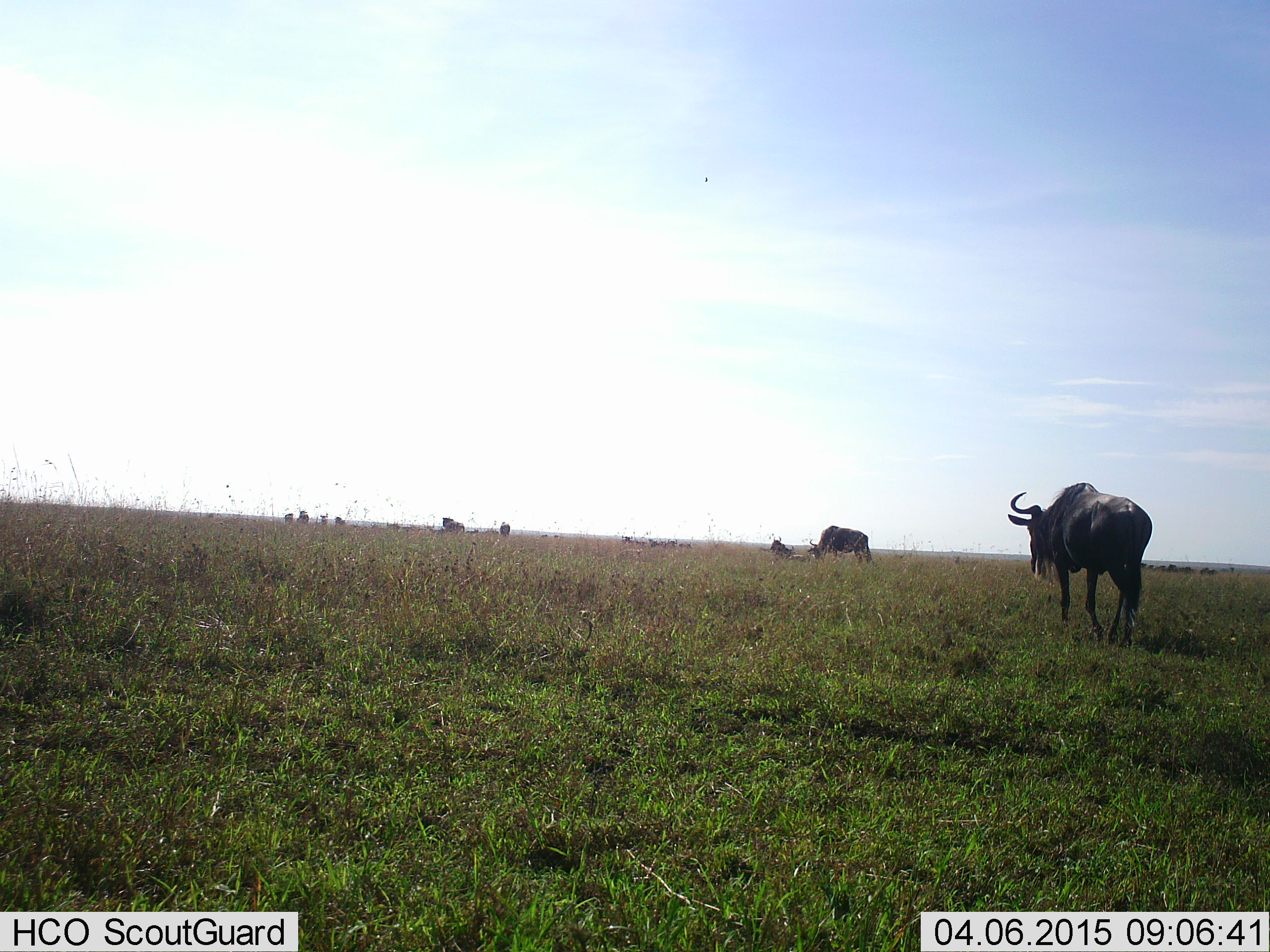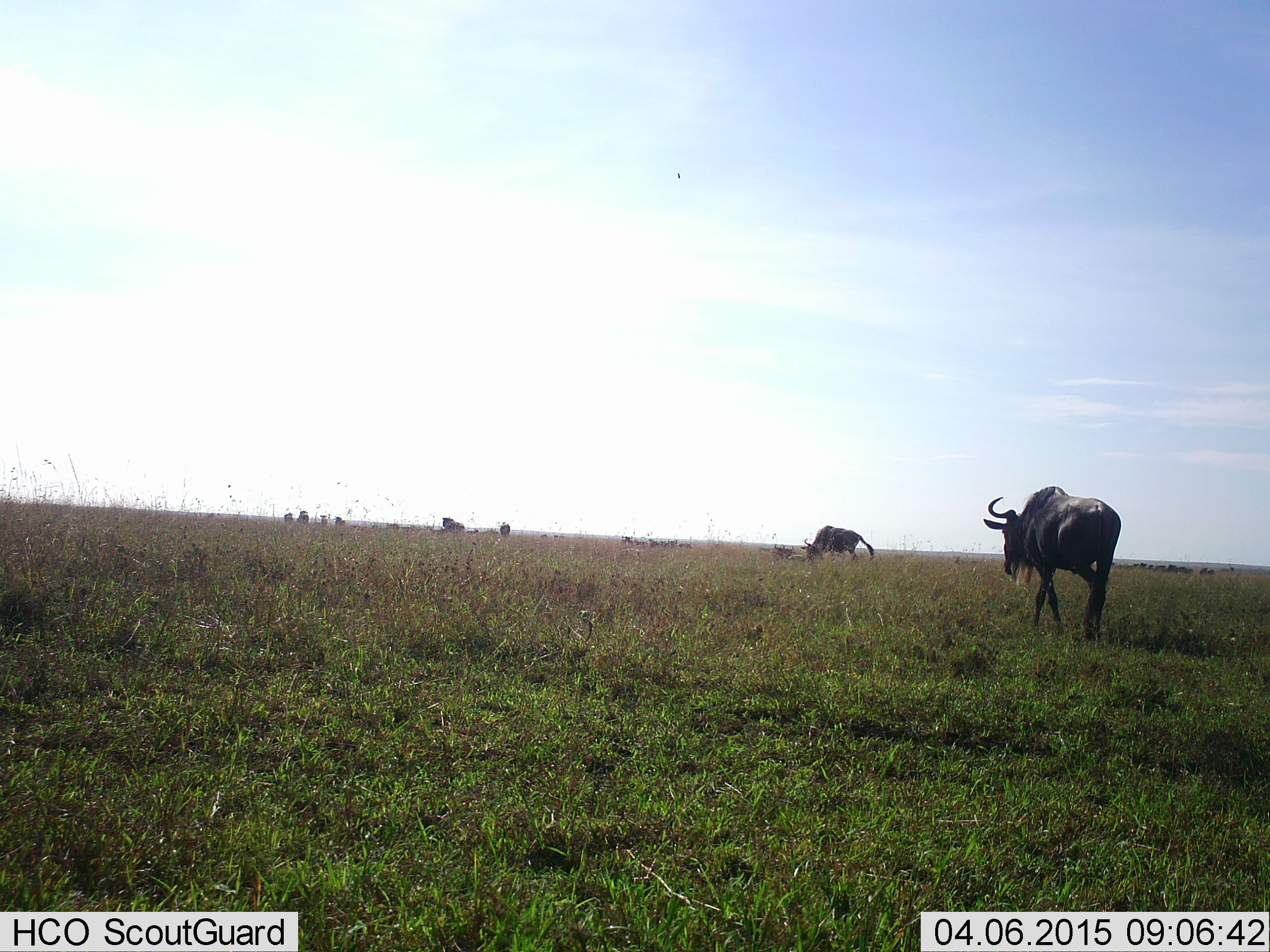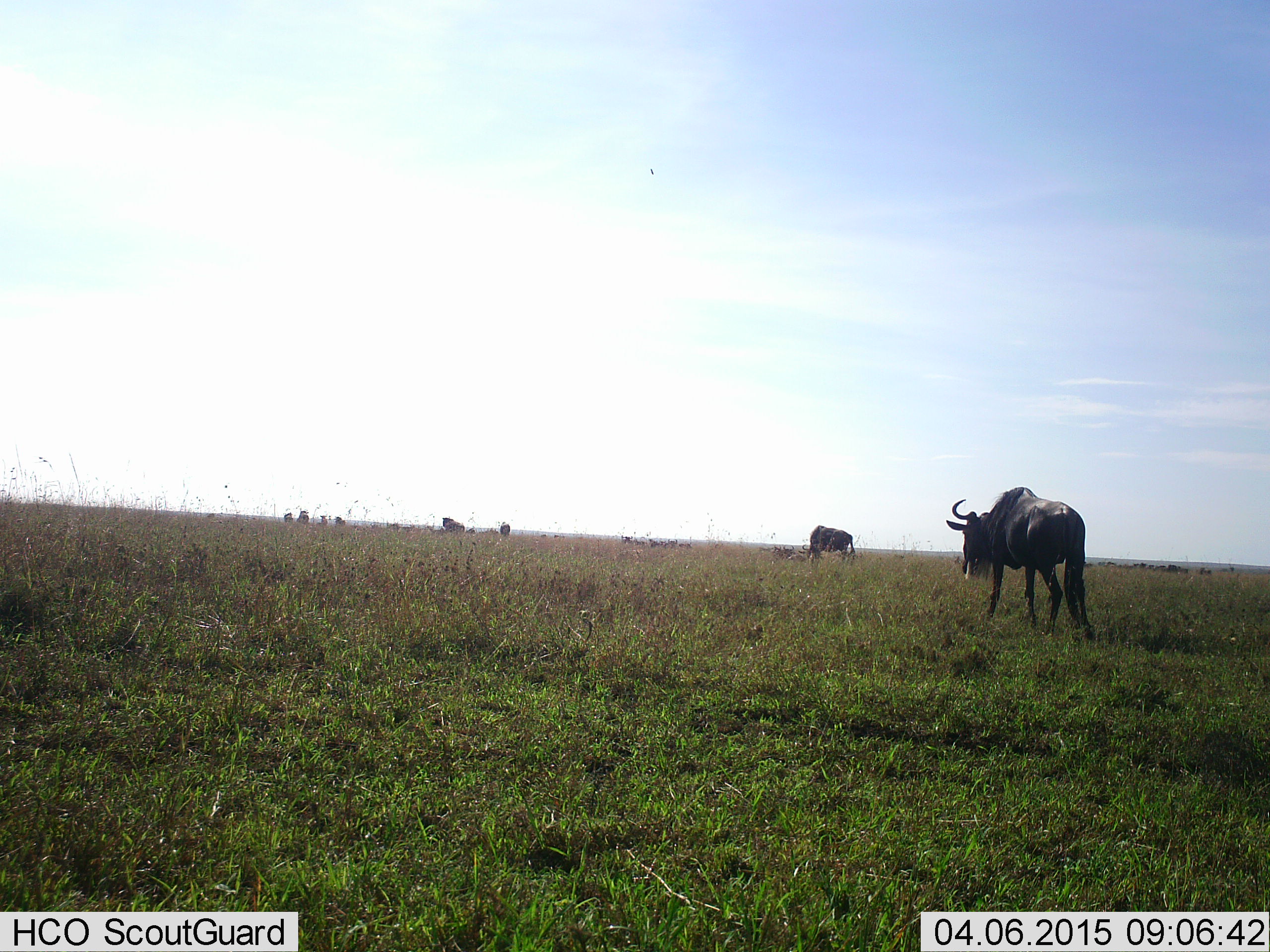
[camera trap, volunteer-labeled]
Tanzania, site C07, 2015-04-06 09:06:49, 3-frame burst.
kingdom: Animalia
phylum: Chordata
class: Mammalia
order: Artiodactyla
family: Bovidae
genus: Connochaetes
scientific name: Connochaetes taurinus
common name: blue wildebeest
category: wildebeest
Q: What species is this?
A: Wildebeest (blue wildebeest) (Connochaetes taurinus).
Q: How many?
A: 6.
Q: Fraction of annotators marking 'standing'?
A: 20%.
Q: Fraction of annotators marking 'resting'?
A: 20%.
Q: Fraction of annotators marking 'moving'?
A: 90%.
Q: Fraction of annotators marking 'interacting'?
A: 0%.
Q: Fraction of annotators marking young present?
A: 0%.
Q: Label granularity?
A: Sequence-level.